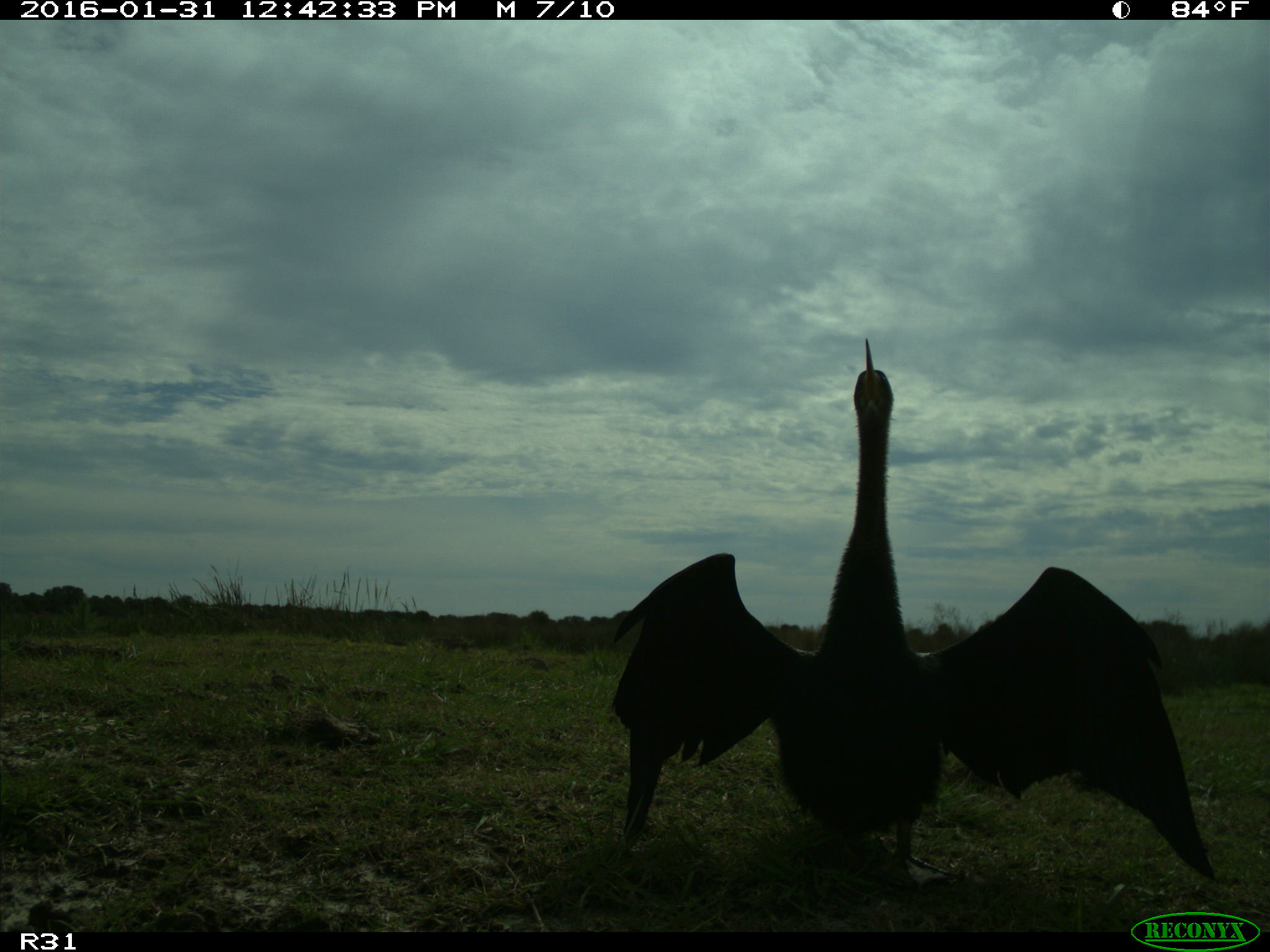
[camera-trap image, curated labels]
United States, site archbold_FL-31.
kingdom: Animalia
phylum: Chordata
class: Aves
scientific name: Aves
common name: birds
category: unidentified bird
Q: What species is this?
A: Unidentified bird (birds) (Aves).